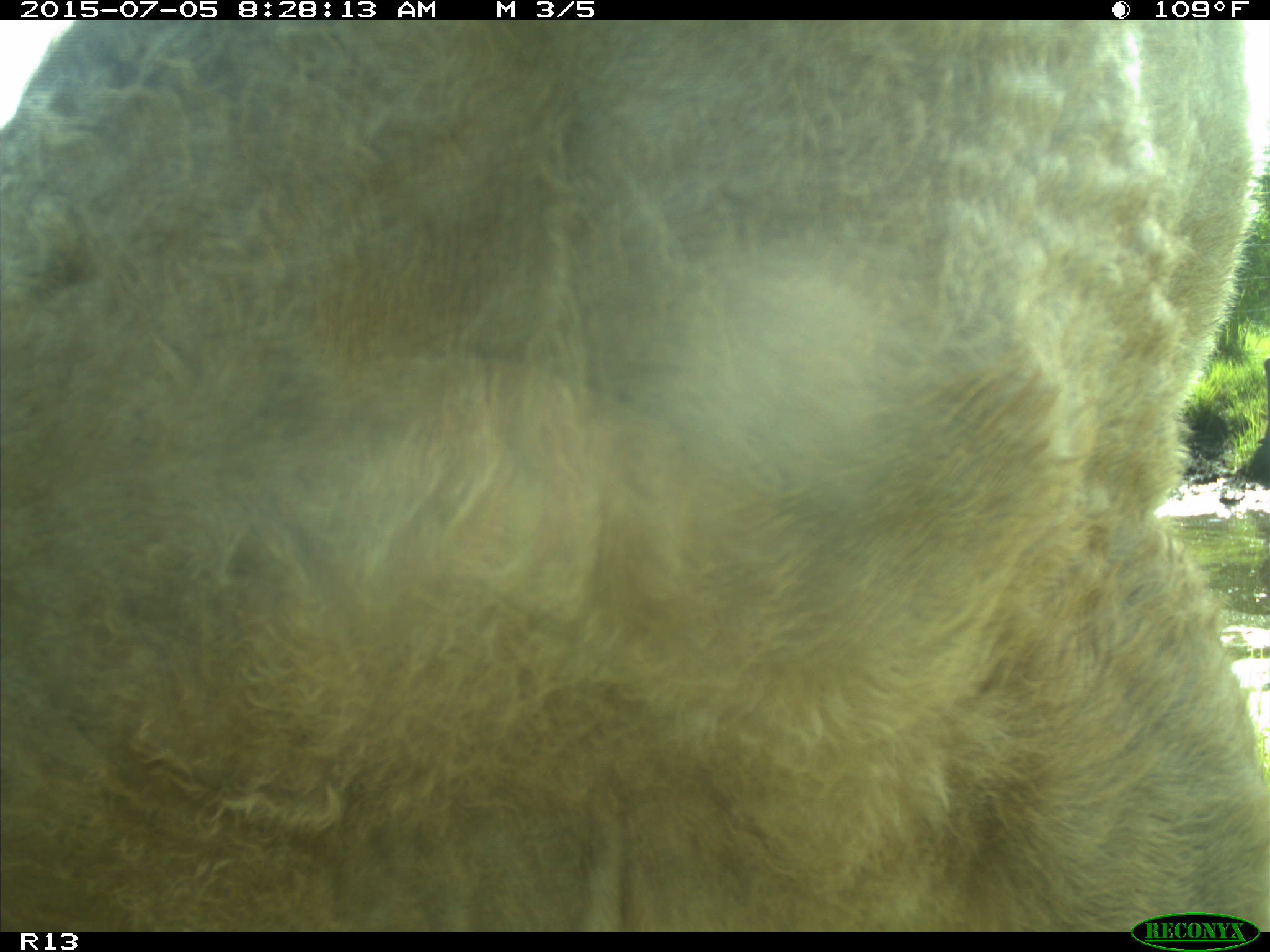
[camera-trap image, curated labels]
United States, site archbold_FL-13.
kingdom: Animalia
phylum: Chordata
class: Mammalia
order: Artiodactyla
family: Bovidae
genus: Bos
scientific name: Bos taurus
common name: domestic cow